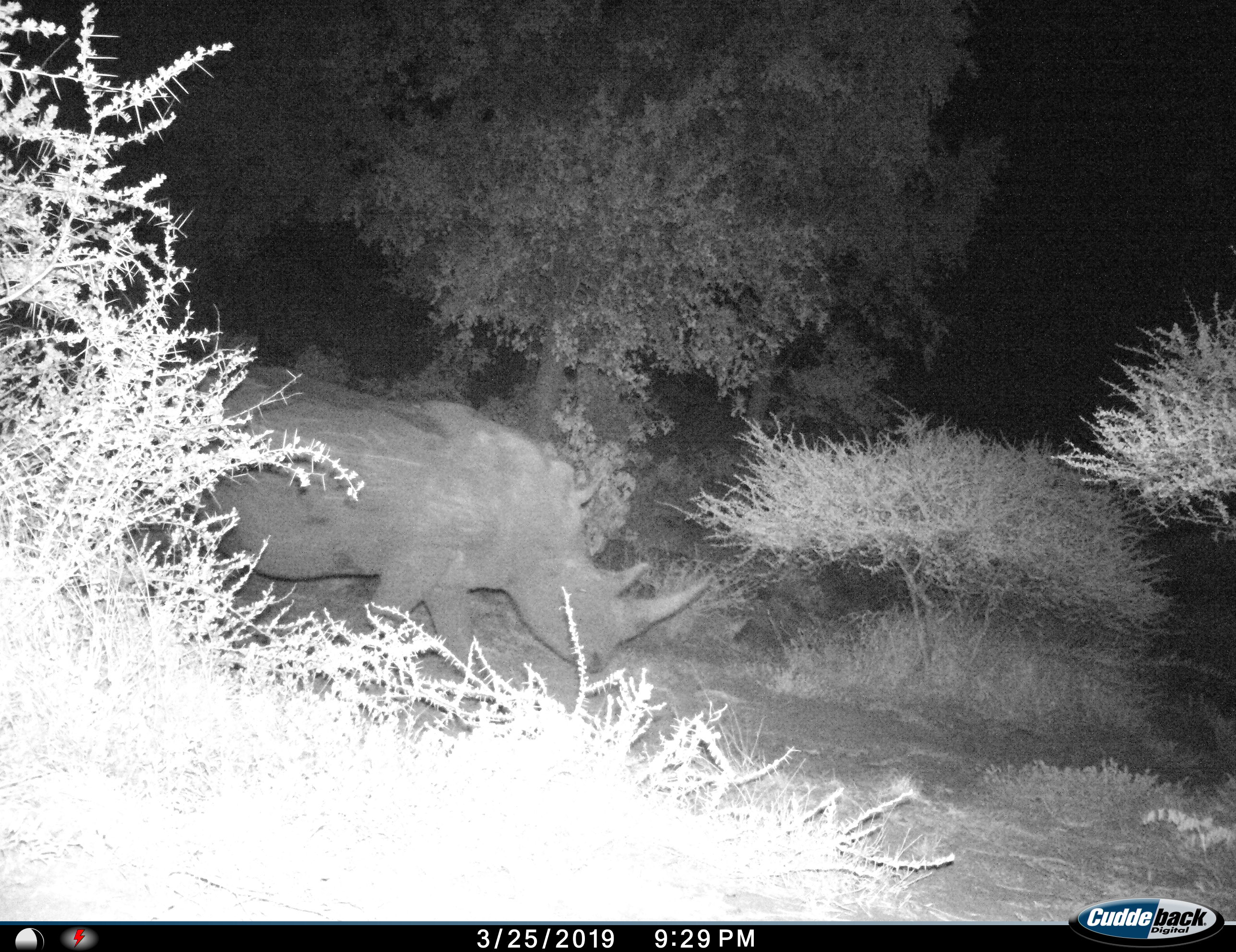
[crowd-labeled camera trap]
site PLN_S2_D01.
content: unidentified animal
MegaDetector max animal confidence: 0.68